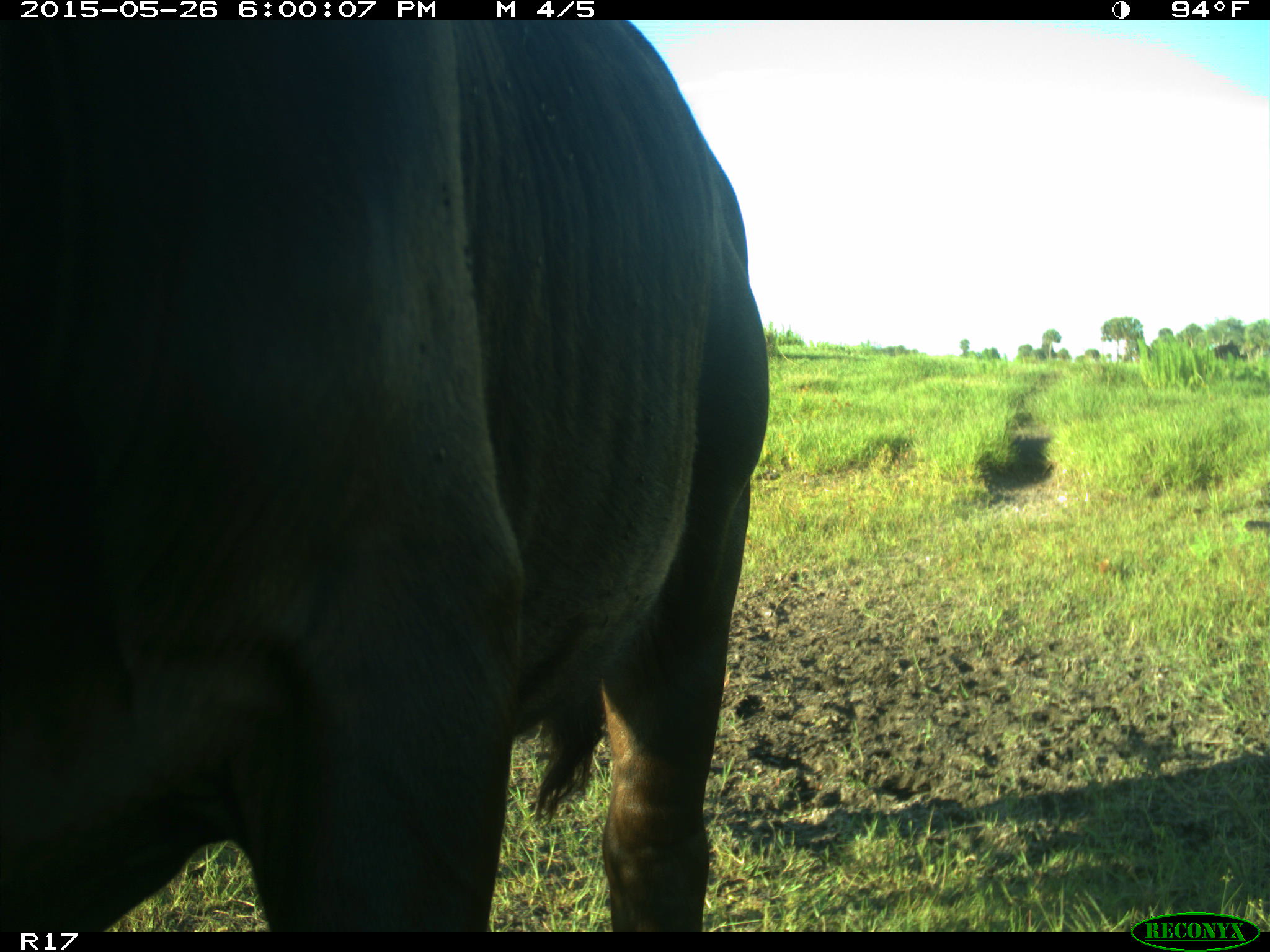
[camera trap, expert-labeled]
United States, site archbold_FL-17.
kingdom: Animalia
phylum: Chordata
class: Mammalia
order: Artiodactyla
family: Bovidae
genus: Bos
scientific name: Bos taurus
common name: domestic cow